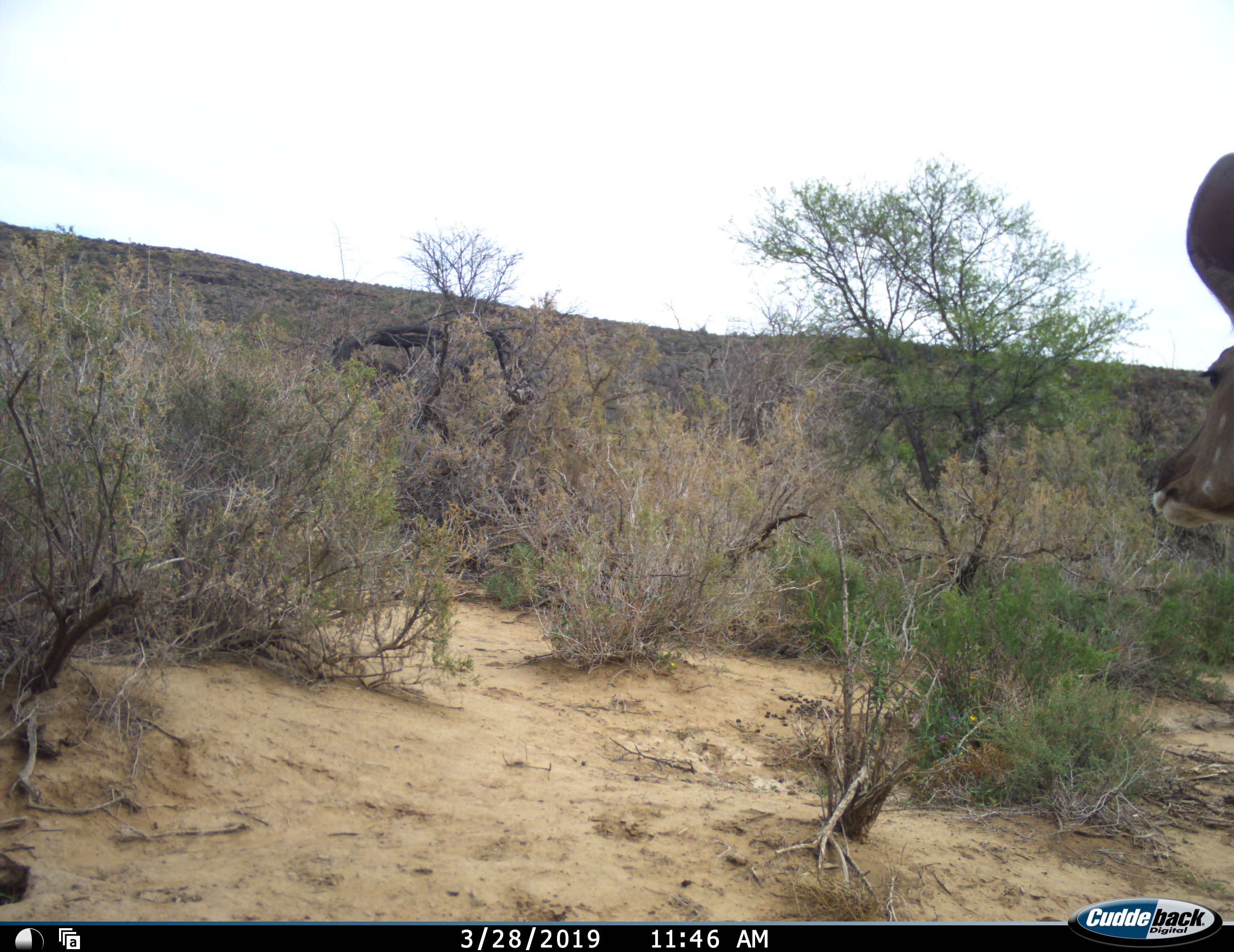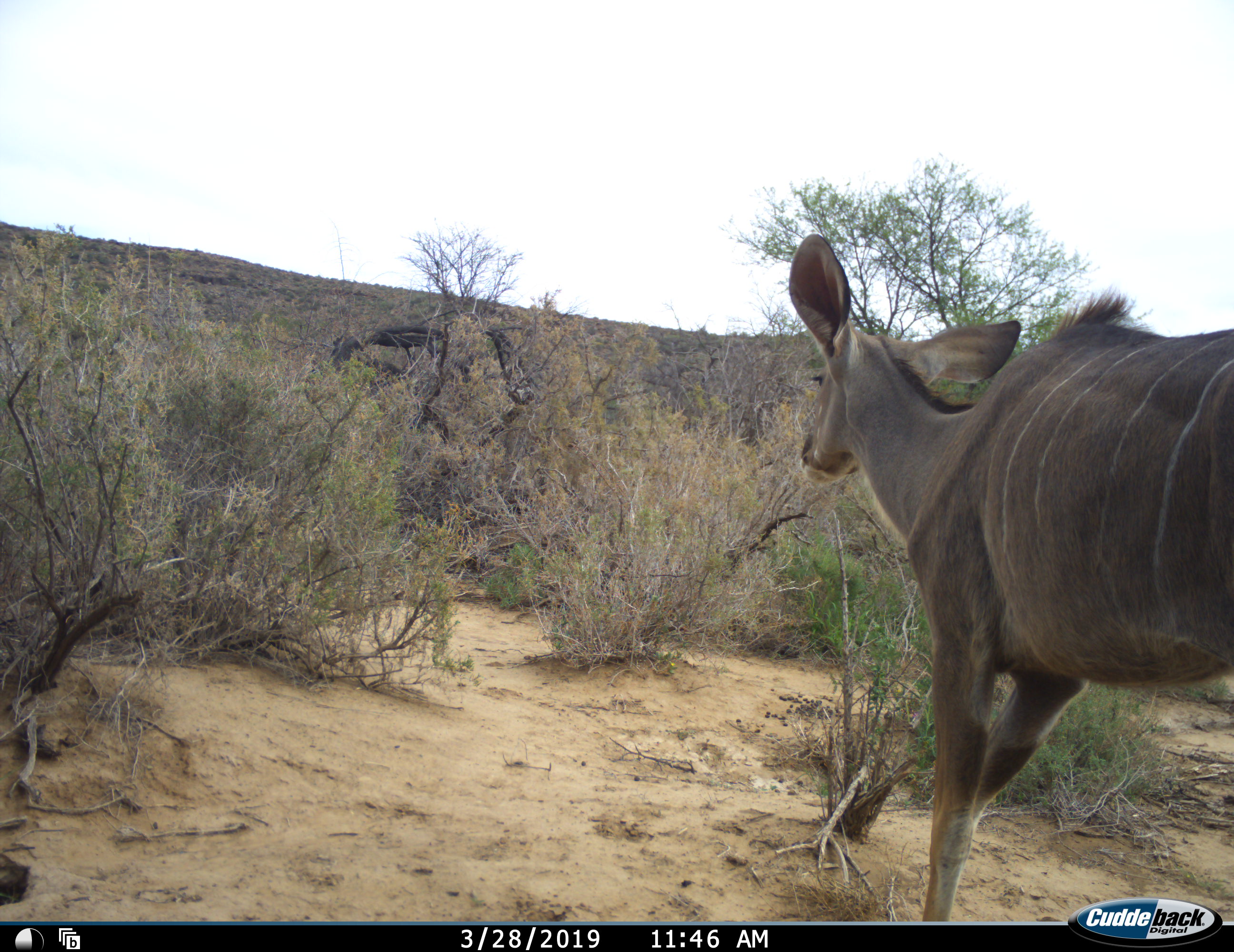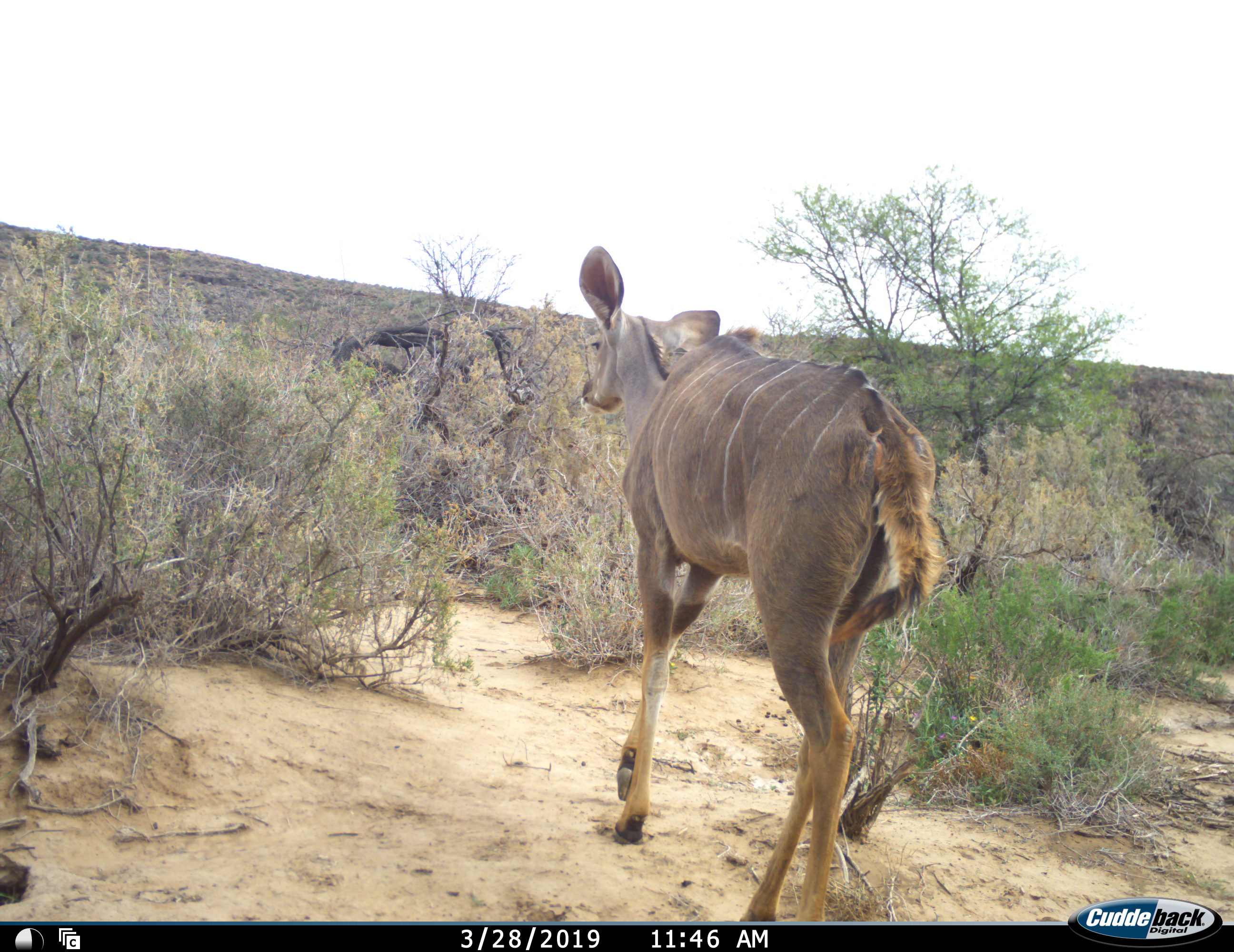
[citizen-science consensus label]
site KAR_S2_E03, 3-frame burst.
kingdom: Animalia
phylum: Chordata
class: Mammalia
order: Artiodactyla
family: Bovidae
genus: Tragelaphus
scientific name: Tragelaphus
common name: kudu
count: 1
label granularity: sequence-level